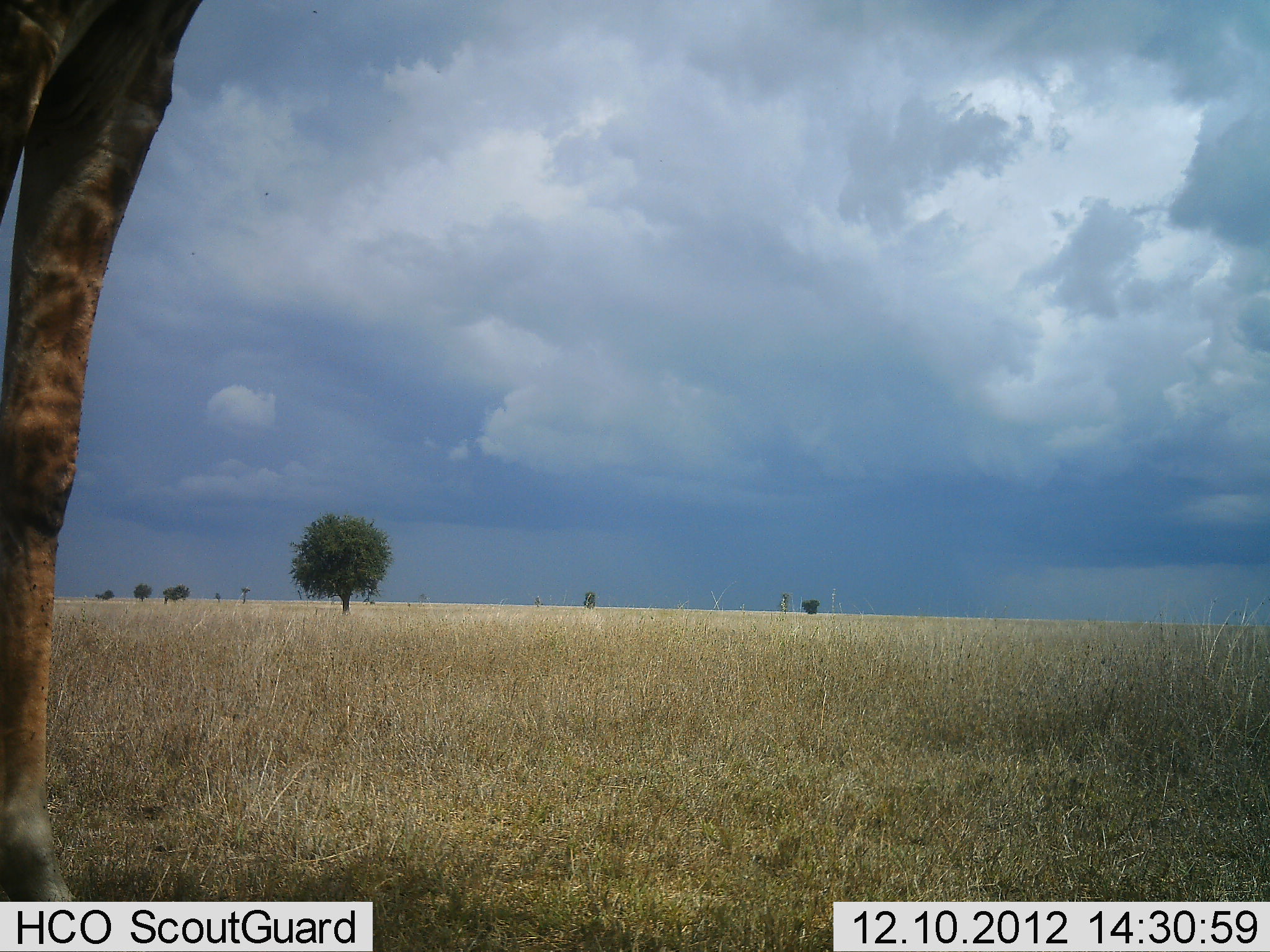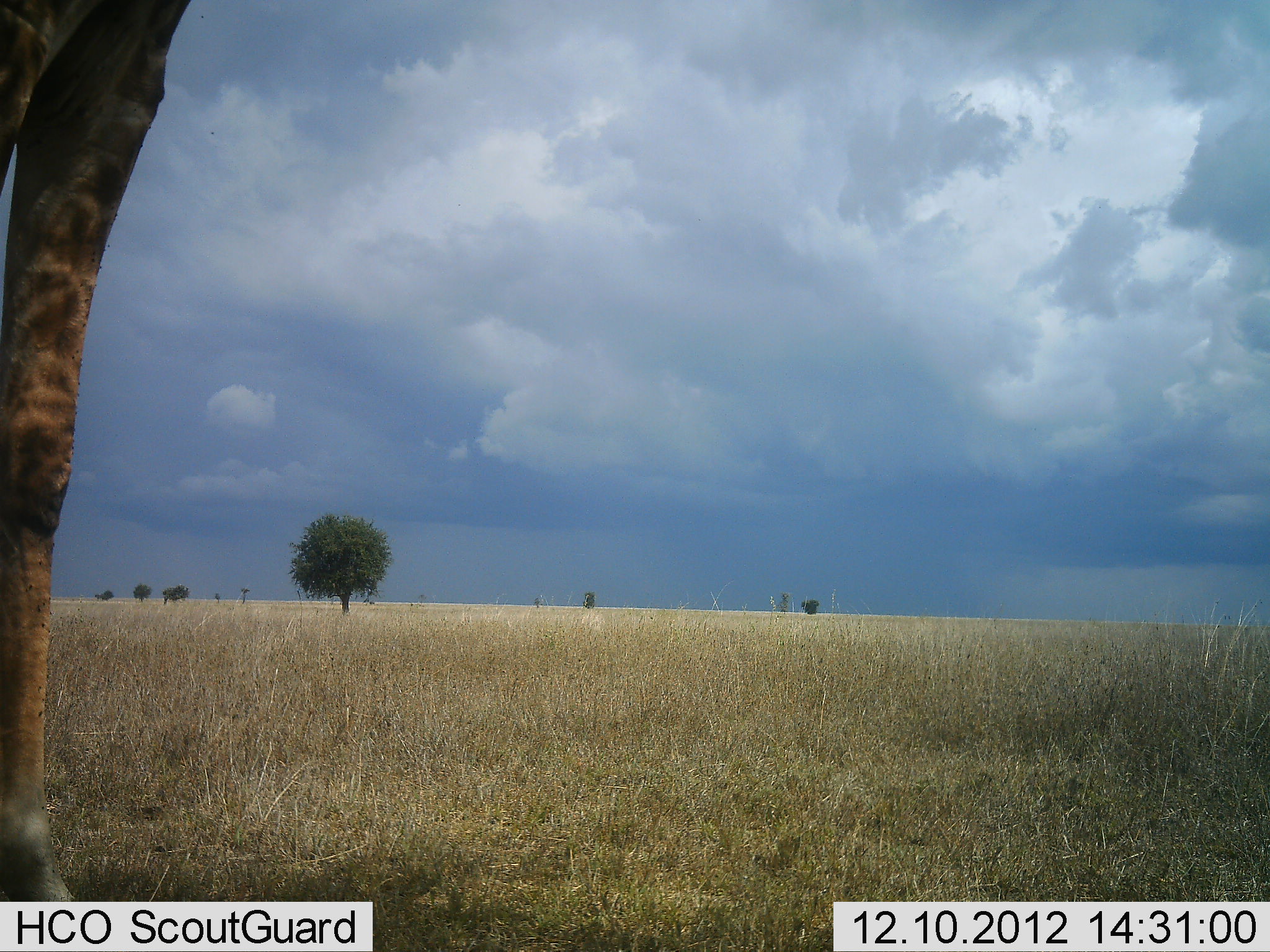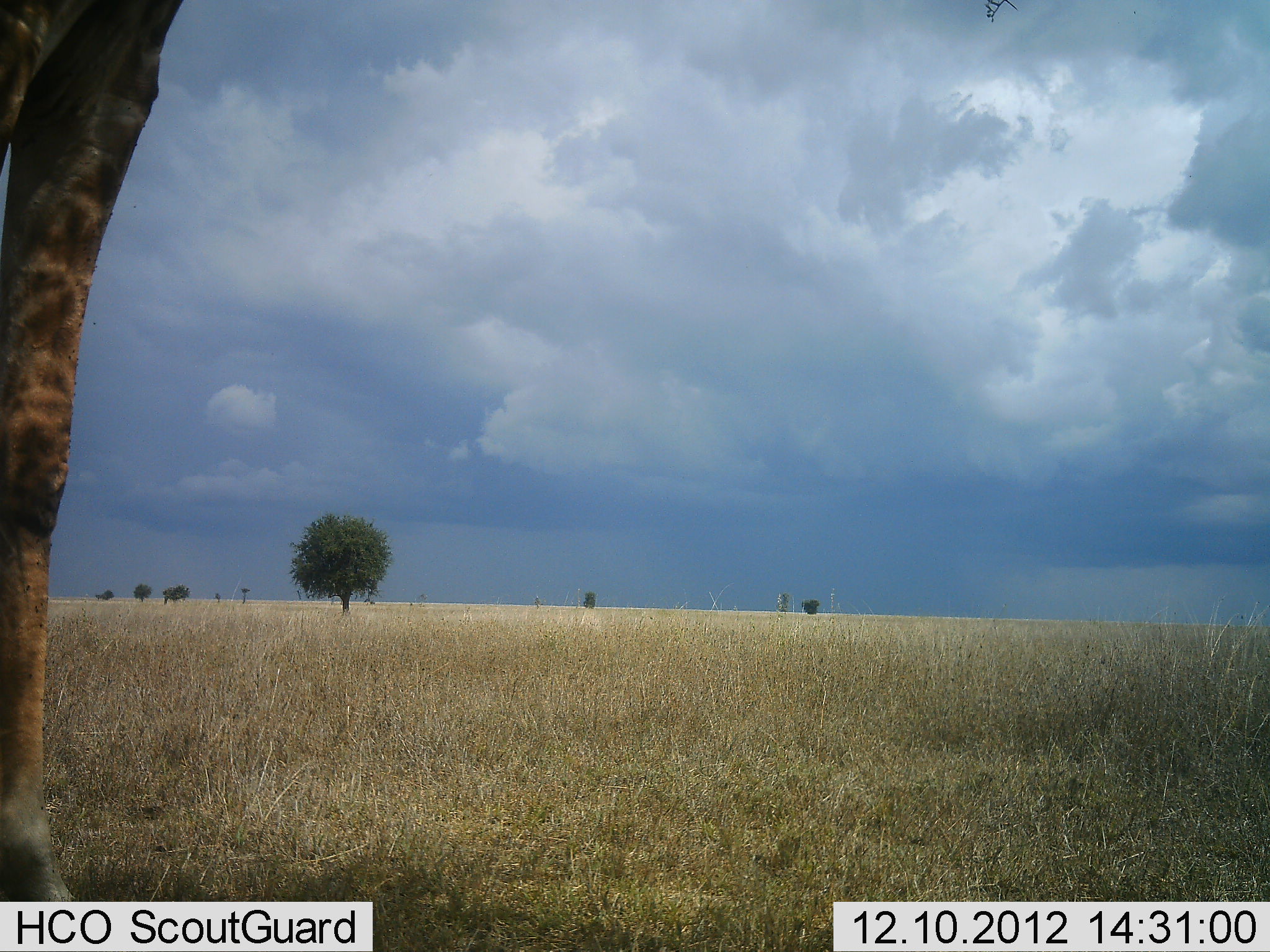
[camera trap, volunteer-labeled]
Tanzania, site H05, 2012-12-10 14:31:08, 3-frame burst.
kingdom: Animalia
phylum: Chordata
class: Mammalia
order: Artiodactyla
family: Giraffidae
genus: Giraffa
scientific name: Giraffa camelopardalis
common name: giraffe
Giraffe (Giraffa camelopardalis), count 1. Behavior (volunteer vote fractions): standing 100%, resting 0%, moving 0%, interacting 0%. Young present (vote fraction): 0%. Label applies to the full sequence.